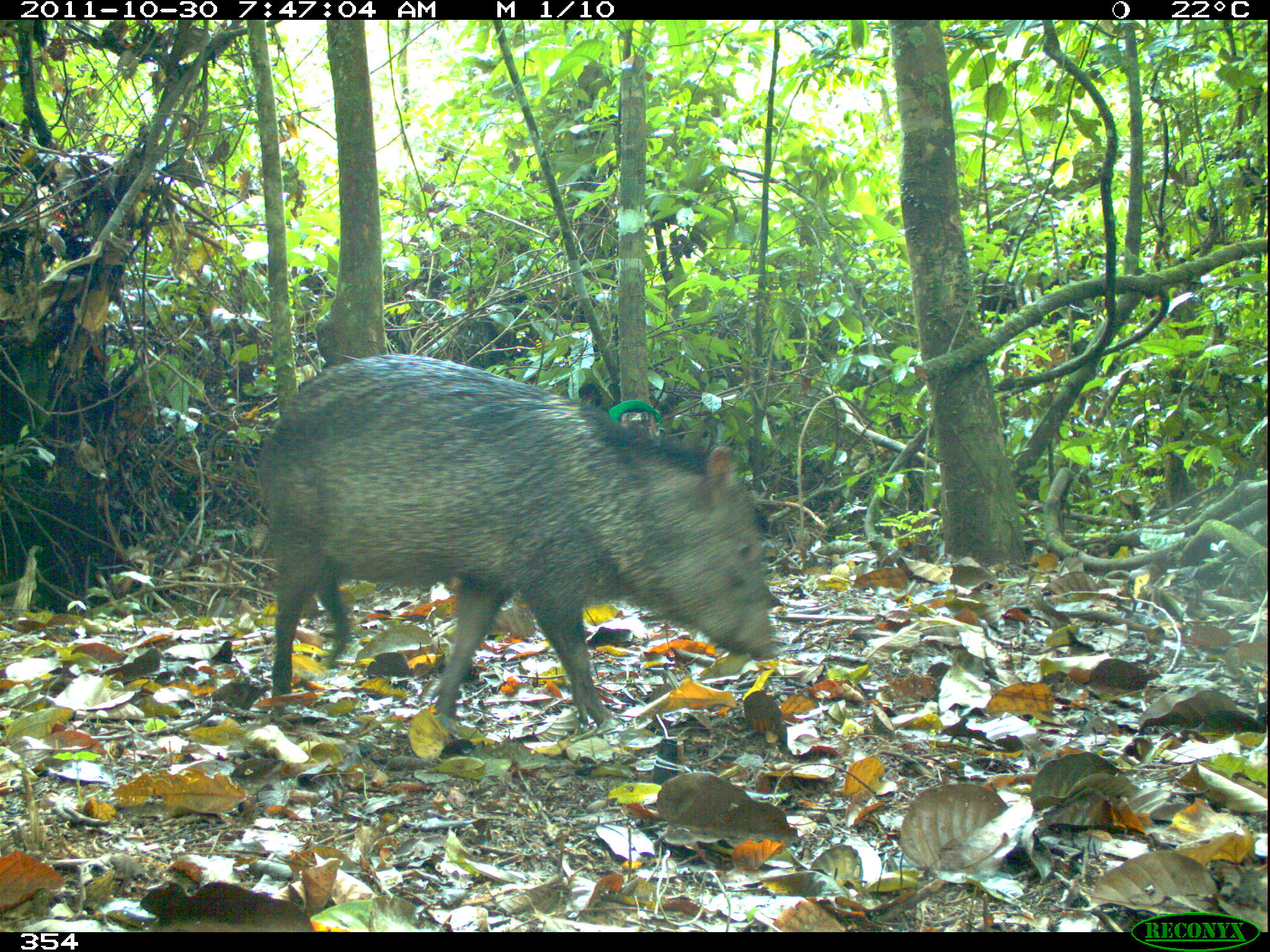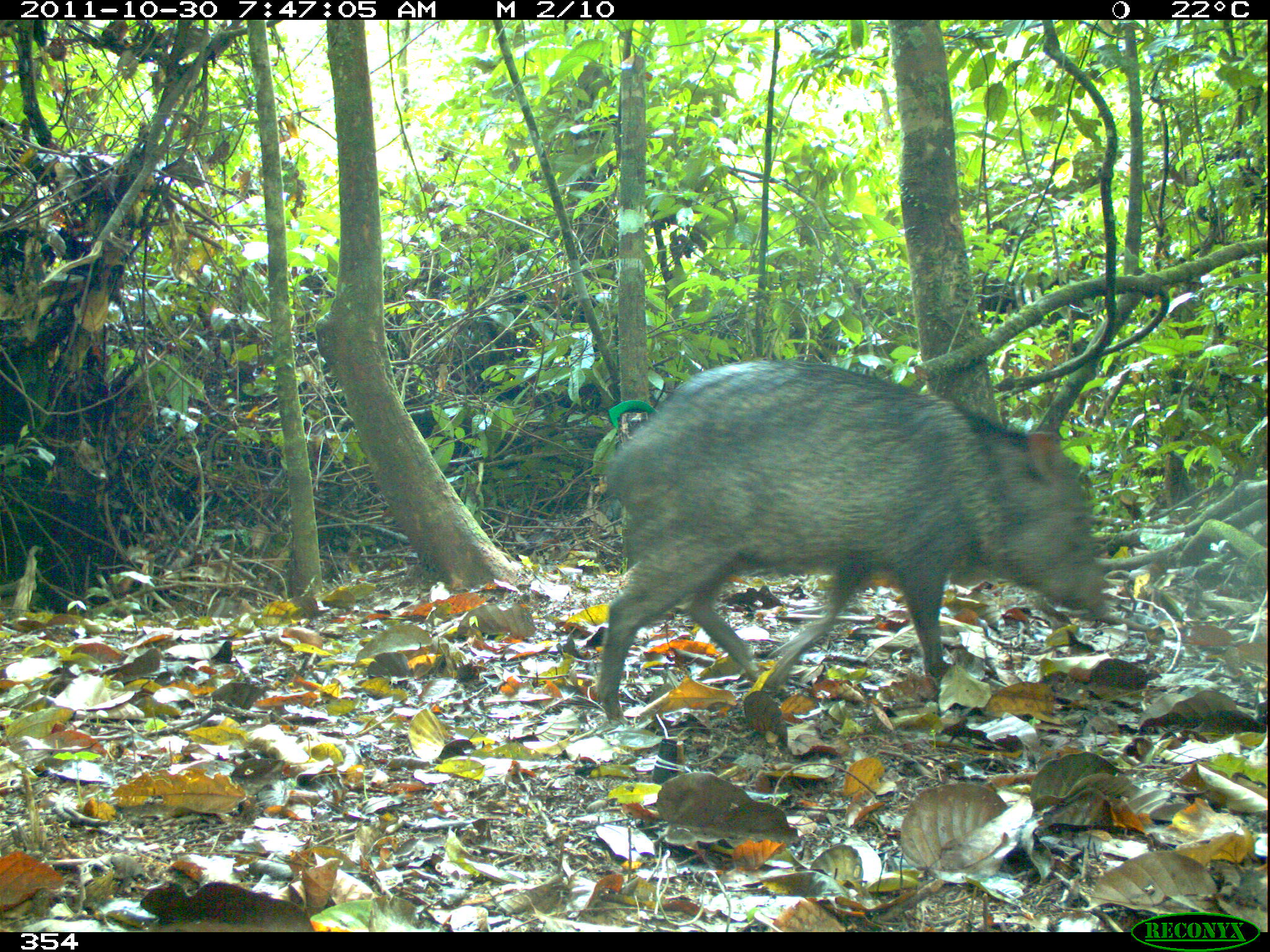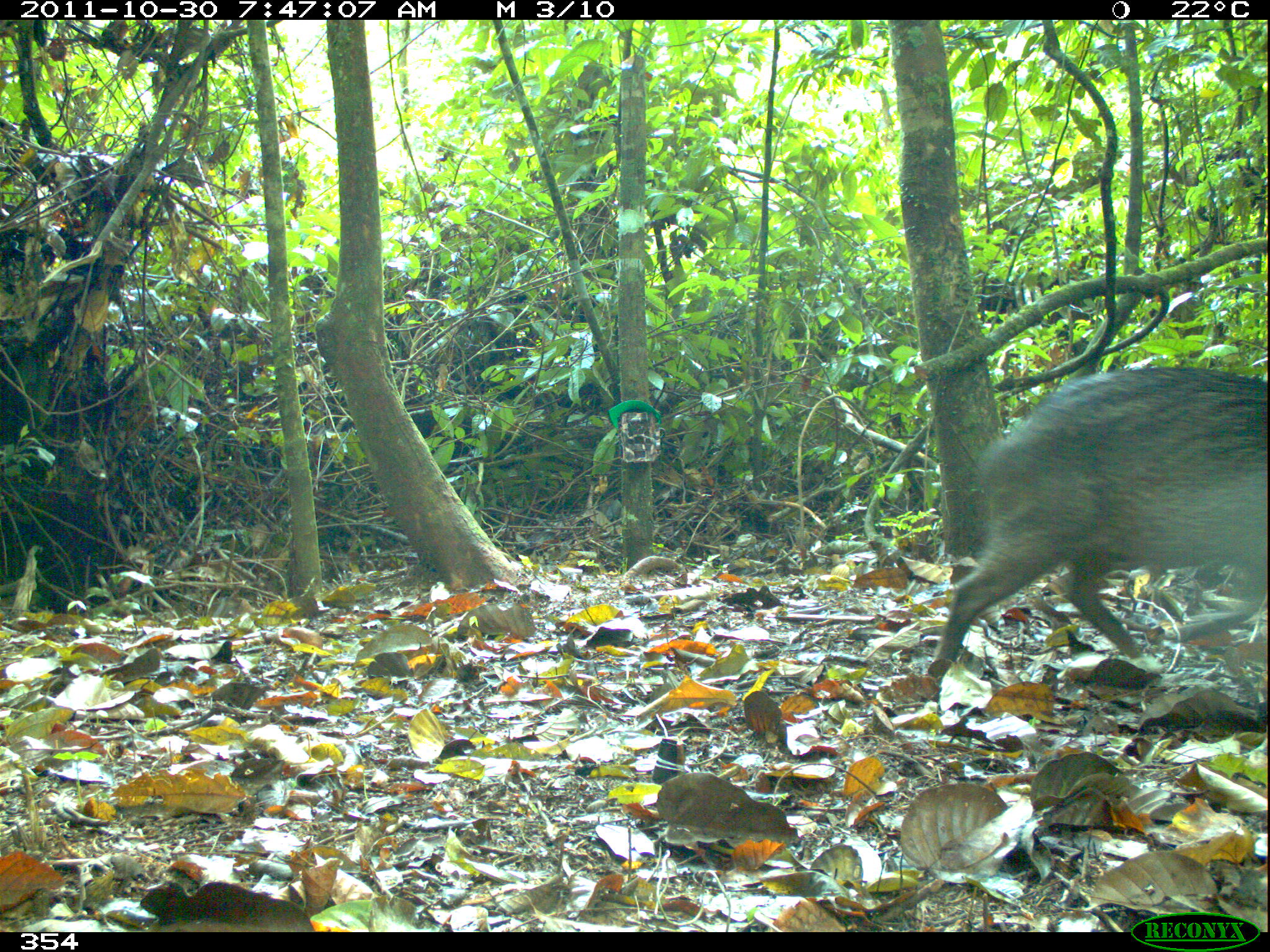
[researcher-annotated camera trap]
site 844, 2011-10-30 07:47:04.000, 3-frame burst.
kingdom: Animalia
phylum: Chordata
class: Mammalia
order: Artiodactyla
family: Tayassuidae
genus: Pecari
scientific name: Pecari tajacu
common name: collared peccary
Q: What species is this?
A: Pecari tajacu (collared peccary).